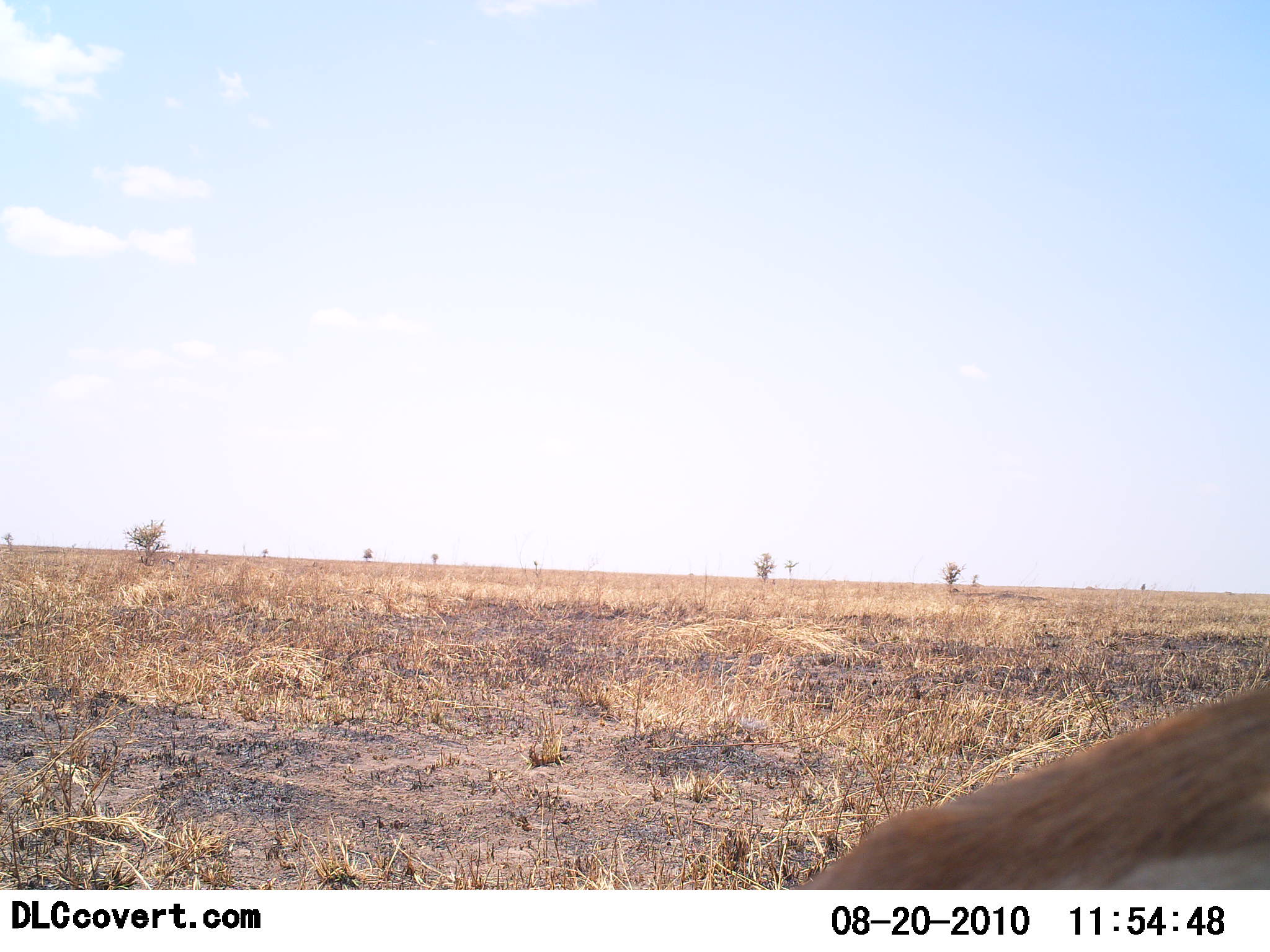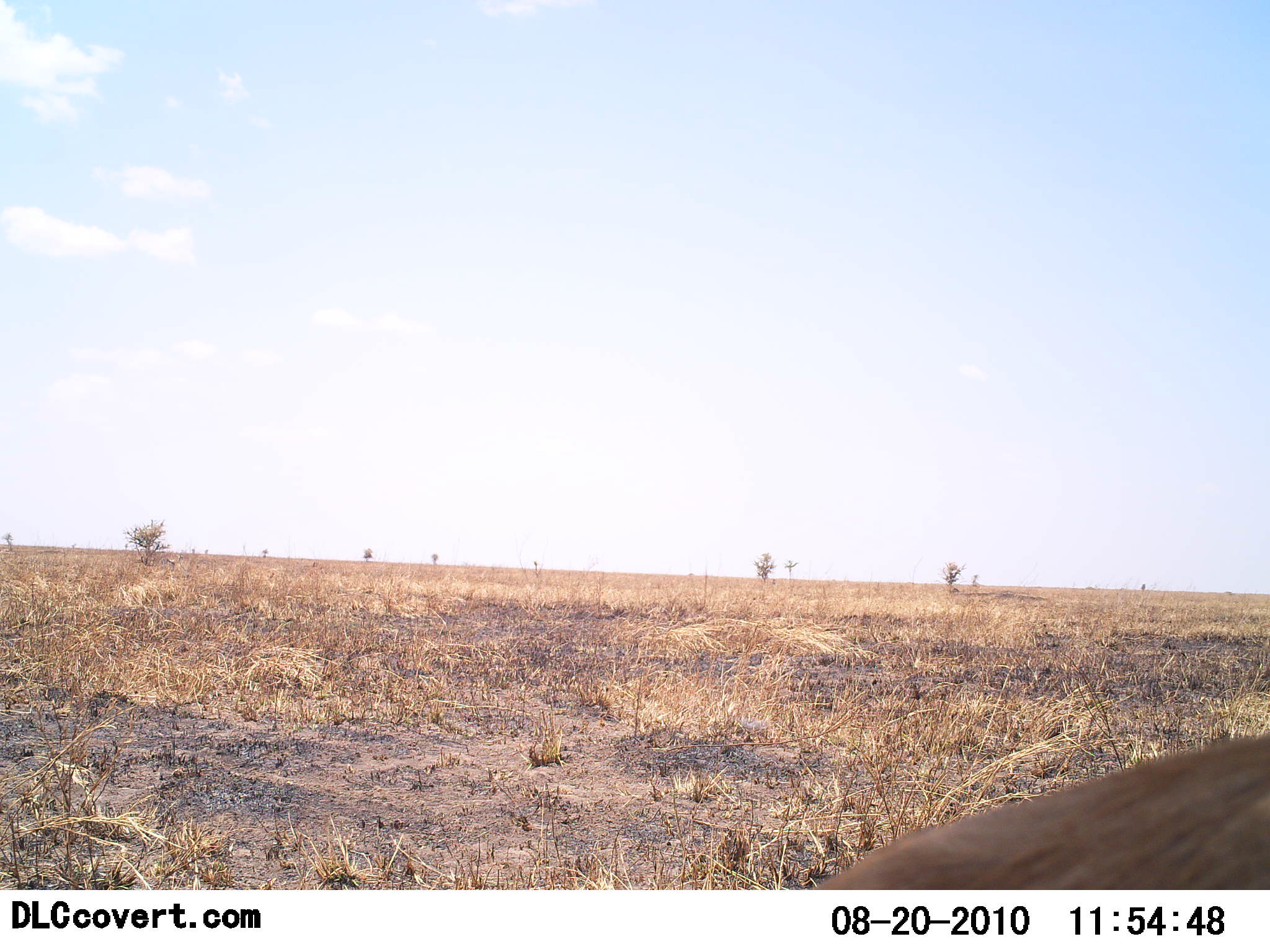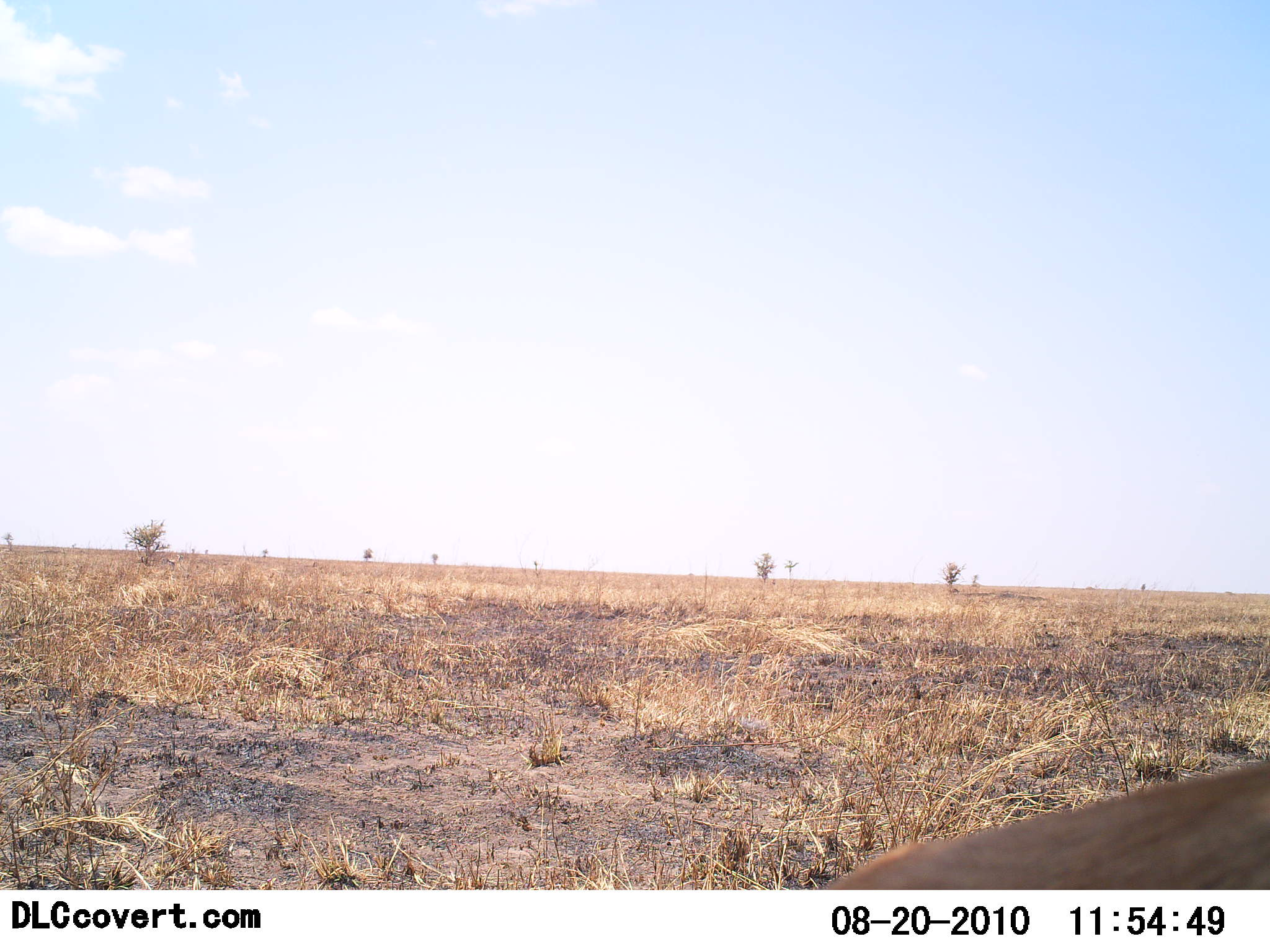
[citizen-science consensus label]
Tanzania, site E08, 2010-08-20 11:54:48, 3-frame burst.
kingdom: Animalia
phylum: Chordata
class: Mammalia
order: Artiodactyla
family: Bovidae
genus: Nanger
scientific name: Nanger granti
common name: grant's gazelle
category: gazellegrants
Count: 1.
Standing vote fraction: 50%.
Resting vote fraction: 33%.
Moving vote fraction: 17%.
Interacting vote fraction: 0%.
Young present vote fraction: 0%.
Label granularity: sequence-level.